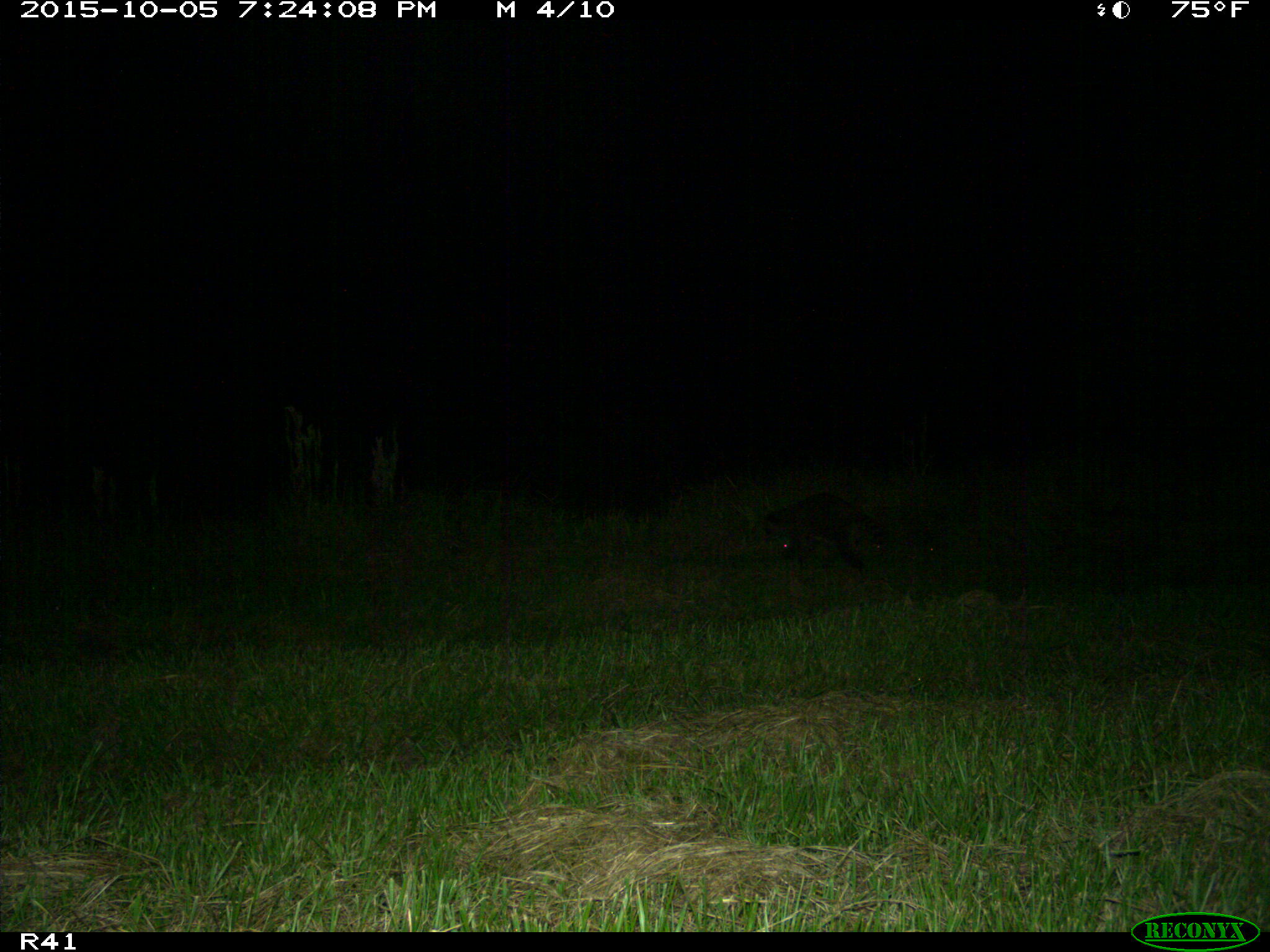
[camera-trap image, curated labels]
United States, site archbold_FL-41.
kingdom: Animalia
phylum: Chordata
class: Mammalia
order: Carnivora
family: Procyonidae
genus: Procyon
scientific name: Procyon lotor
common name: common raccoon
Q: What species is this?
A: Procyon lotor (common raccoon).